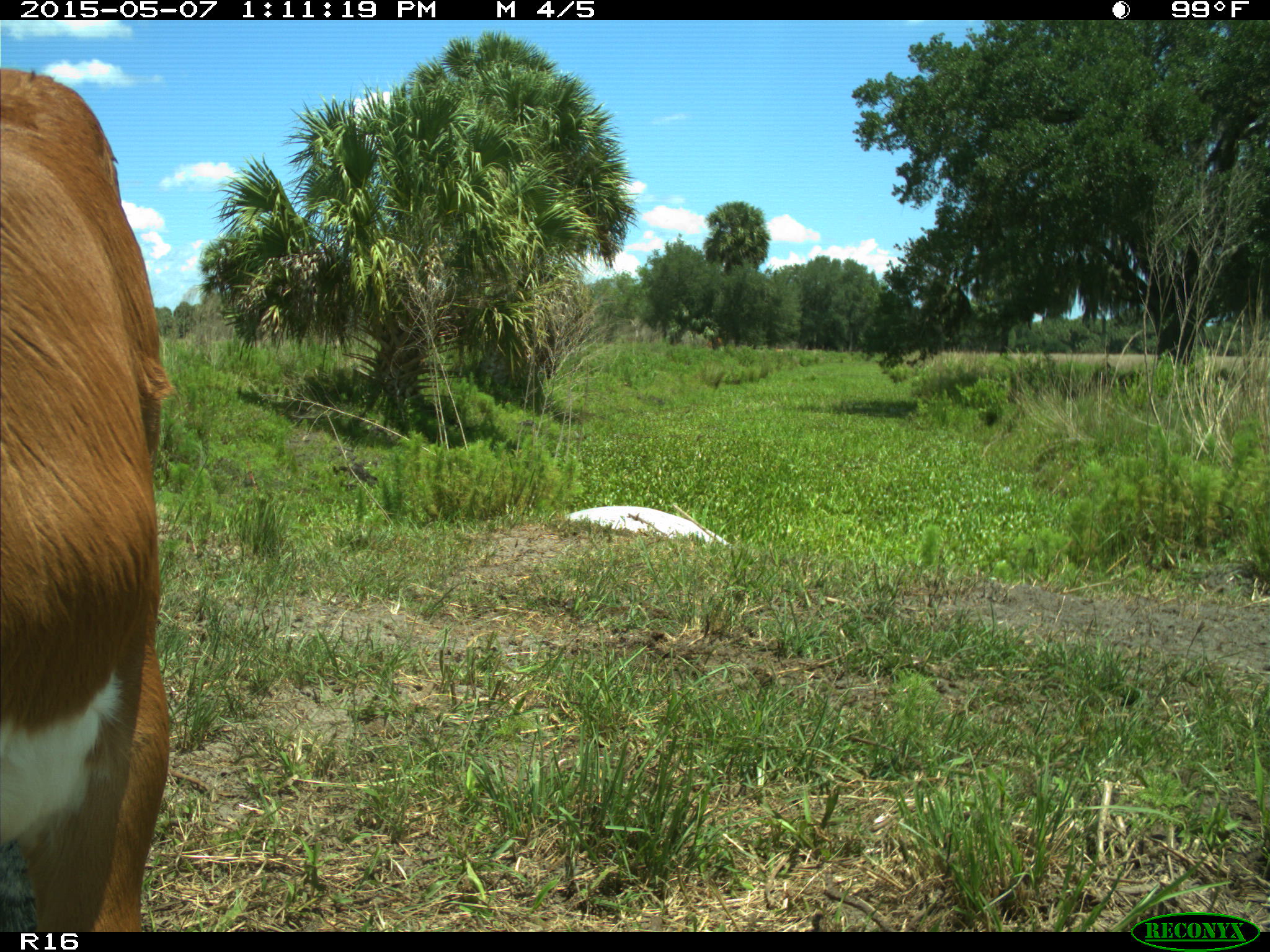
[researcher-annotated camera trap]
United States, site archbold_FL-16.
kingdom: Animalia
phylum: Chordata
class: Mammalia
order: Artiodactyla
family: Bovidae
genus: Bos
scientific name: Bos taurus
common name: domestic cow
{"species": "Bos taurus (domestic cow)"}